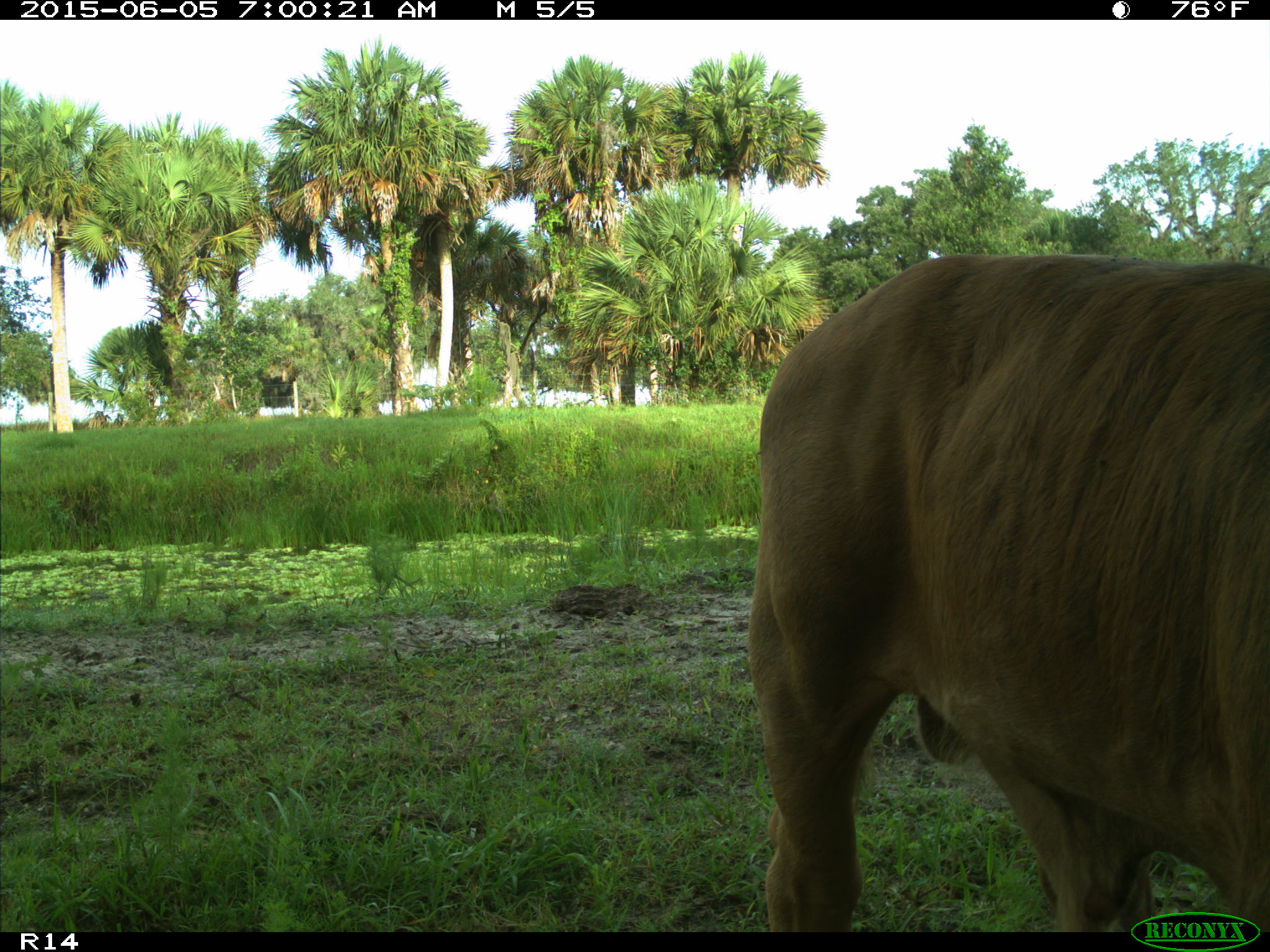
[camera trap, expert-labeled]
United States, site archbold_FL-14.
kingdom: Animalia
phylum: Chordata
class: Mammalia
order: Artiodactyla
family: Bovidae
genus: Bos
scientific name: Bos taurus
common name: domestic cow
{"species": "Bos taurus (domestic cow)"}